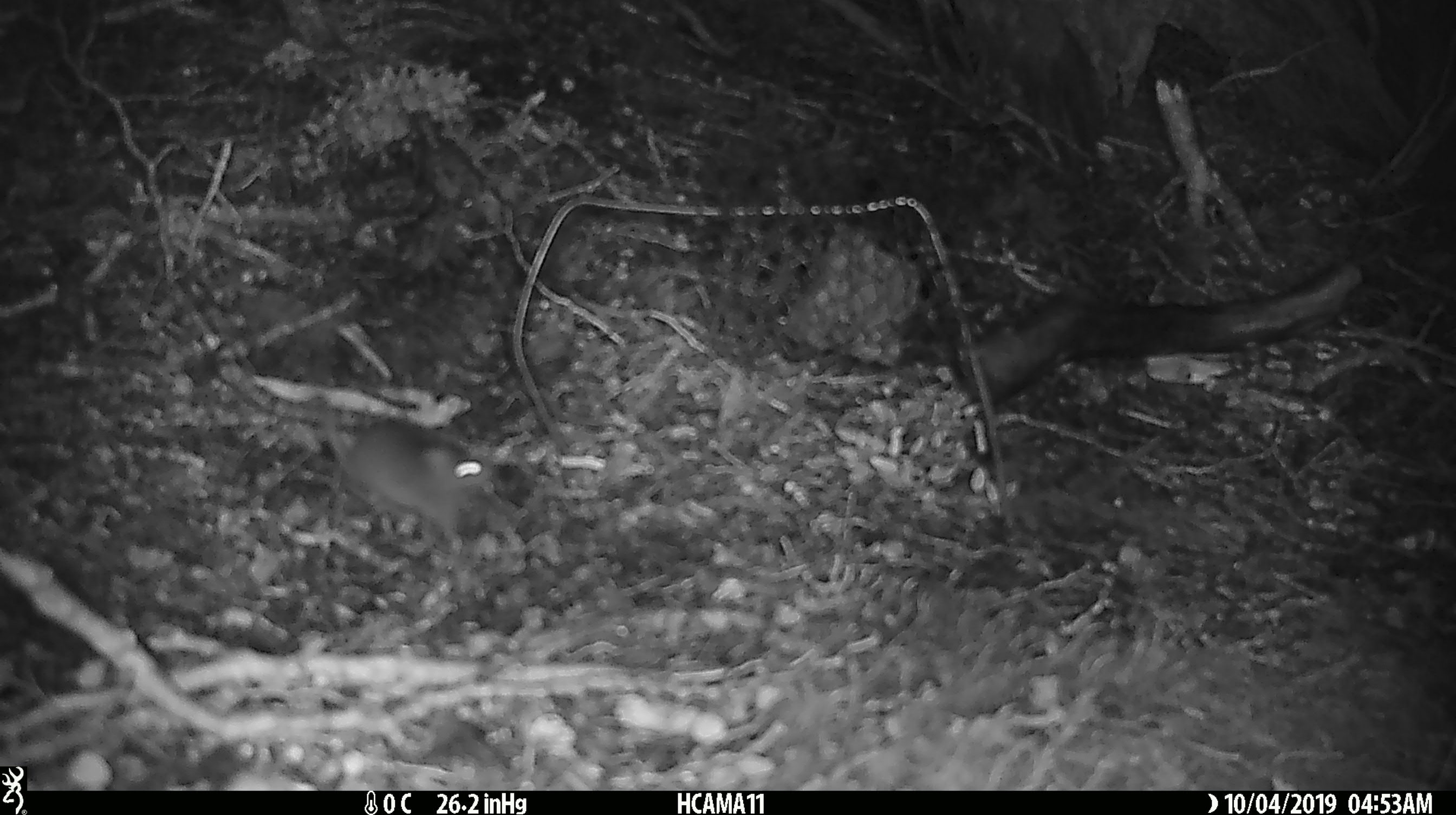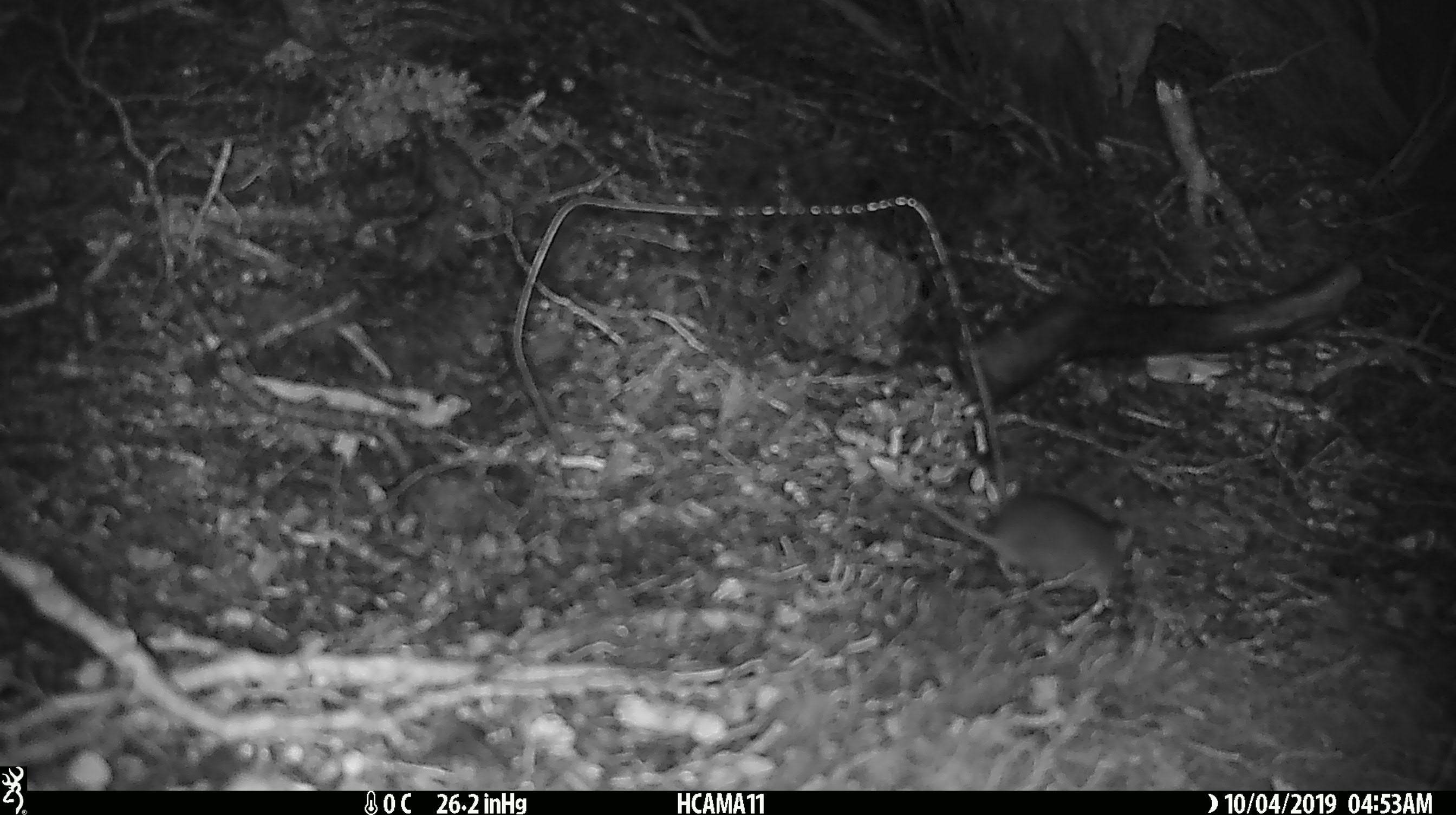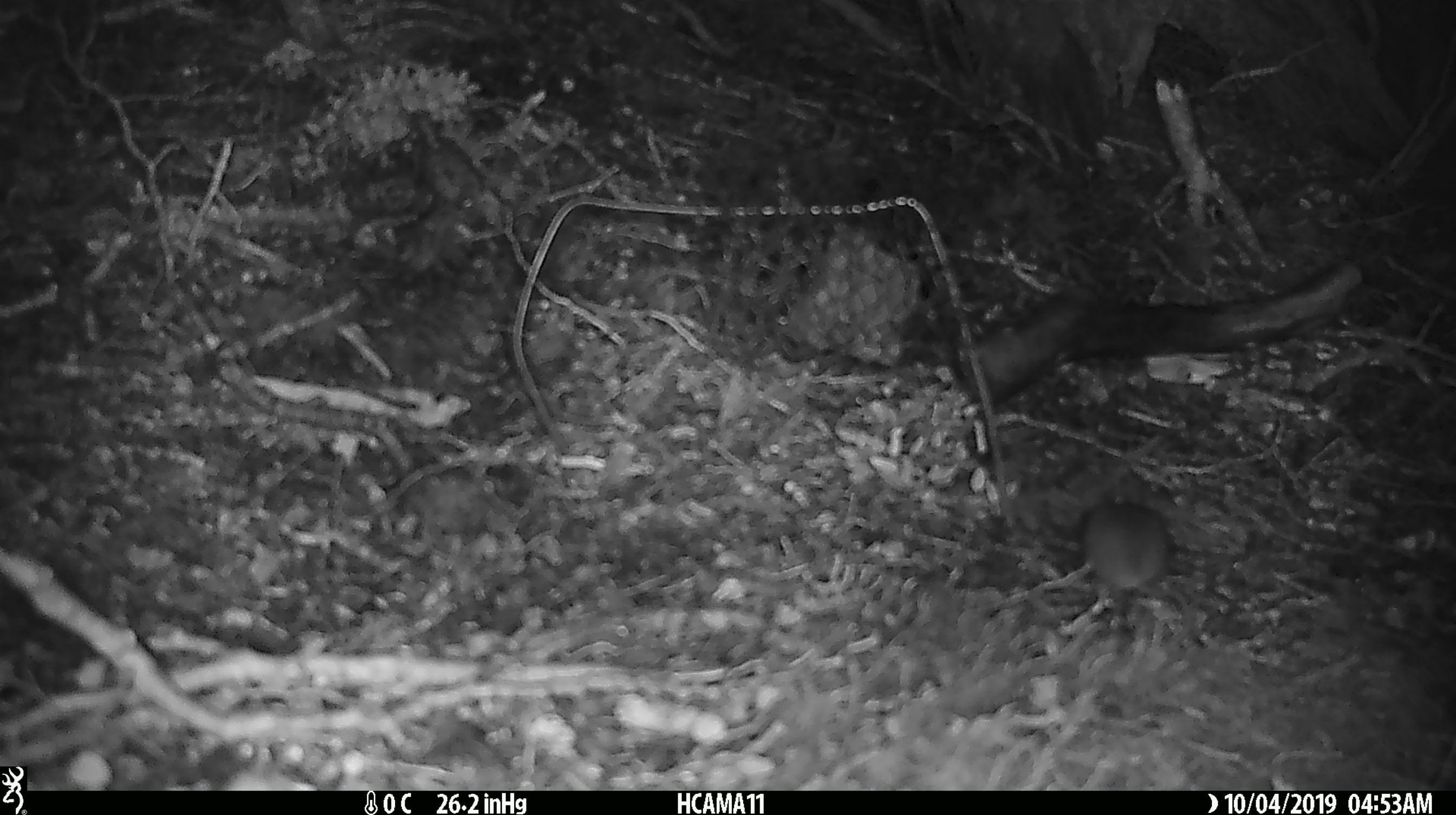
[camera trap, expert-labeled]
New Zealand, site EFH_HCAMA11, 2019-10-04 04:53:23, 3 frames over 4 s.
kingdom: Animalia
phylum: Chordata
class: Mammalia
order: Rodentia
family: Muridae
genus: Mus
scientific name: Mus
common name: mouse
Mouse (Mus).